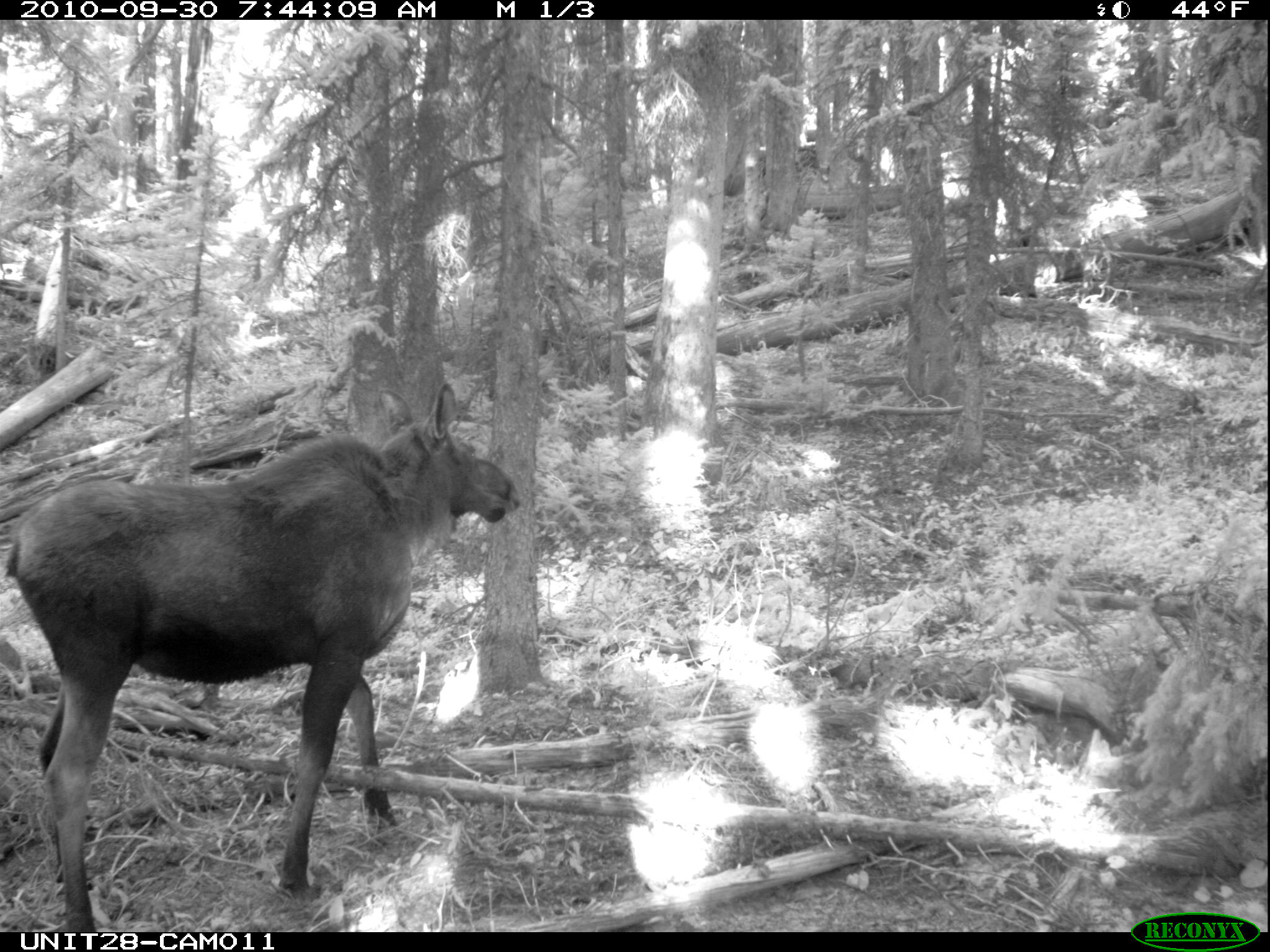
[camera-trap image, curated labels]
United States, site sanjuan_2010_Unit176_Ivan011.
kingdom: Animalia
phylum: Chordata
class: Mammalia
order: Artiodactyla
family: Cervidae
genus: Alces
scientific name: Alces alces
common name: moose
Alces alces (moose).